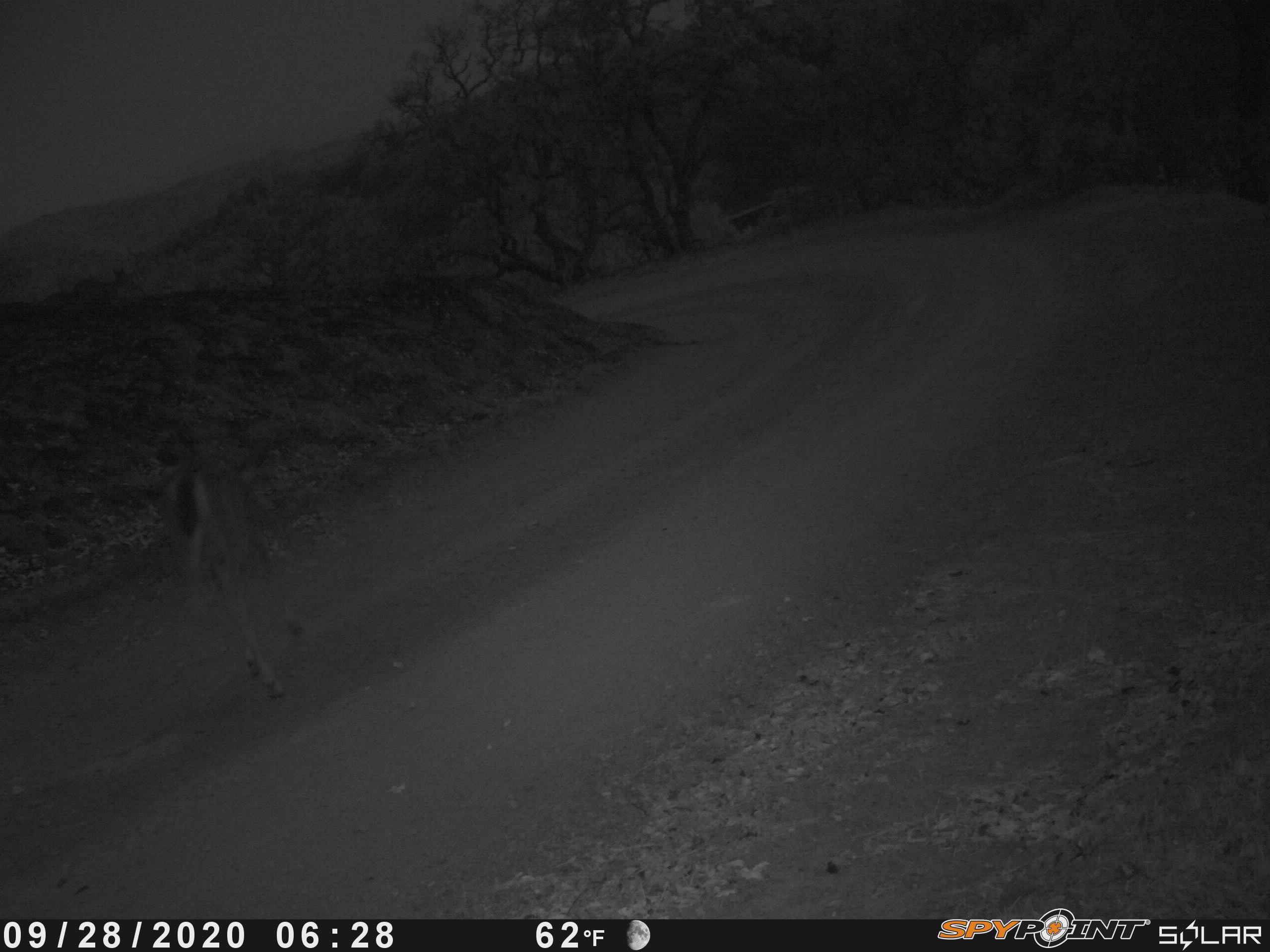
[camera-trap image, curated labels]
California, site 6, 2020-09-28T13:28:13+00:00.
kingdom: Animalia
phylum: Chordata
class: Mammalia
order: Artiodactyla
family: Cervidae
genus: Odocoileus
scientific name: Odocoileus hemionus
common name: mule deer